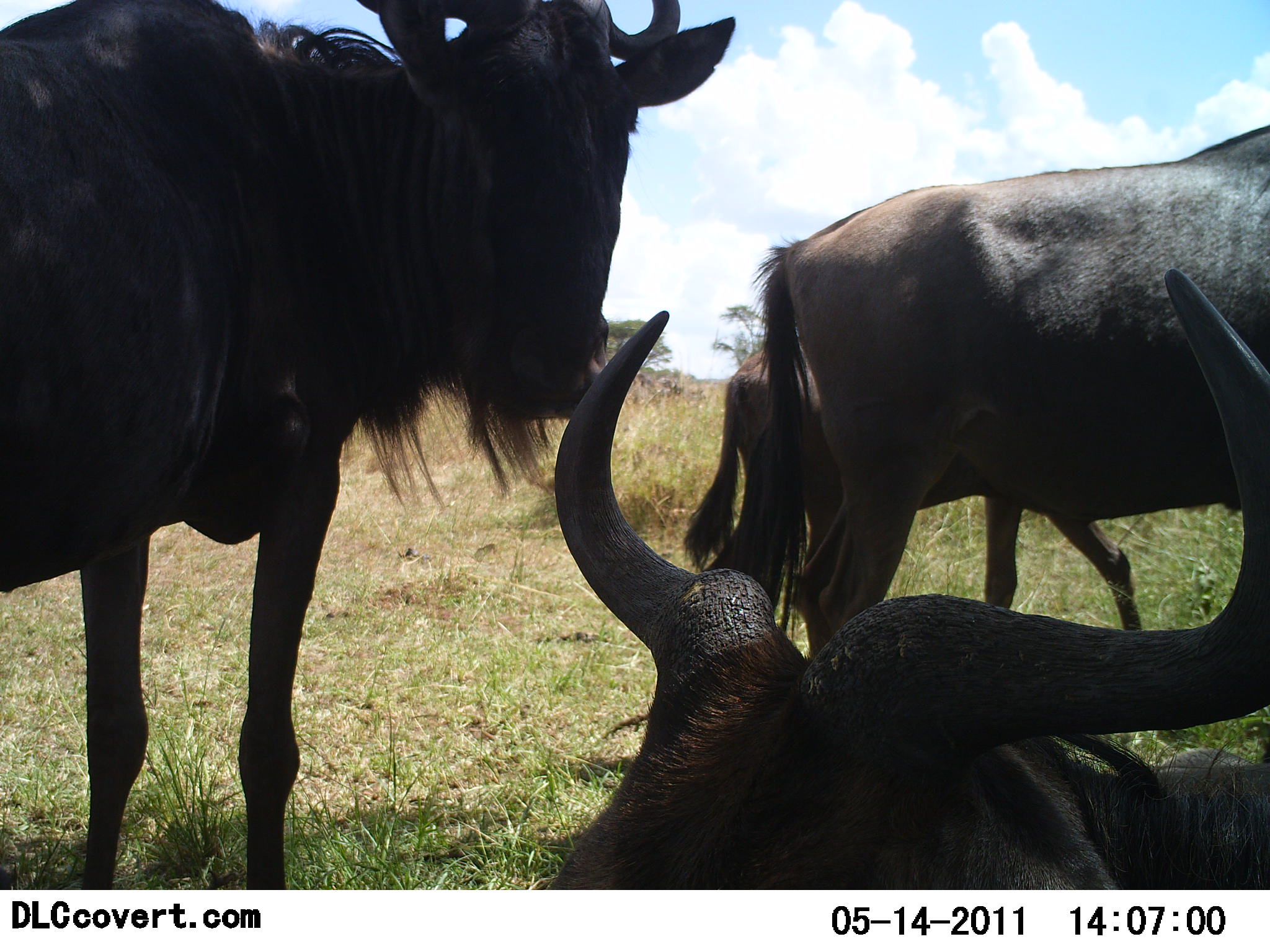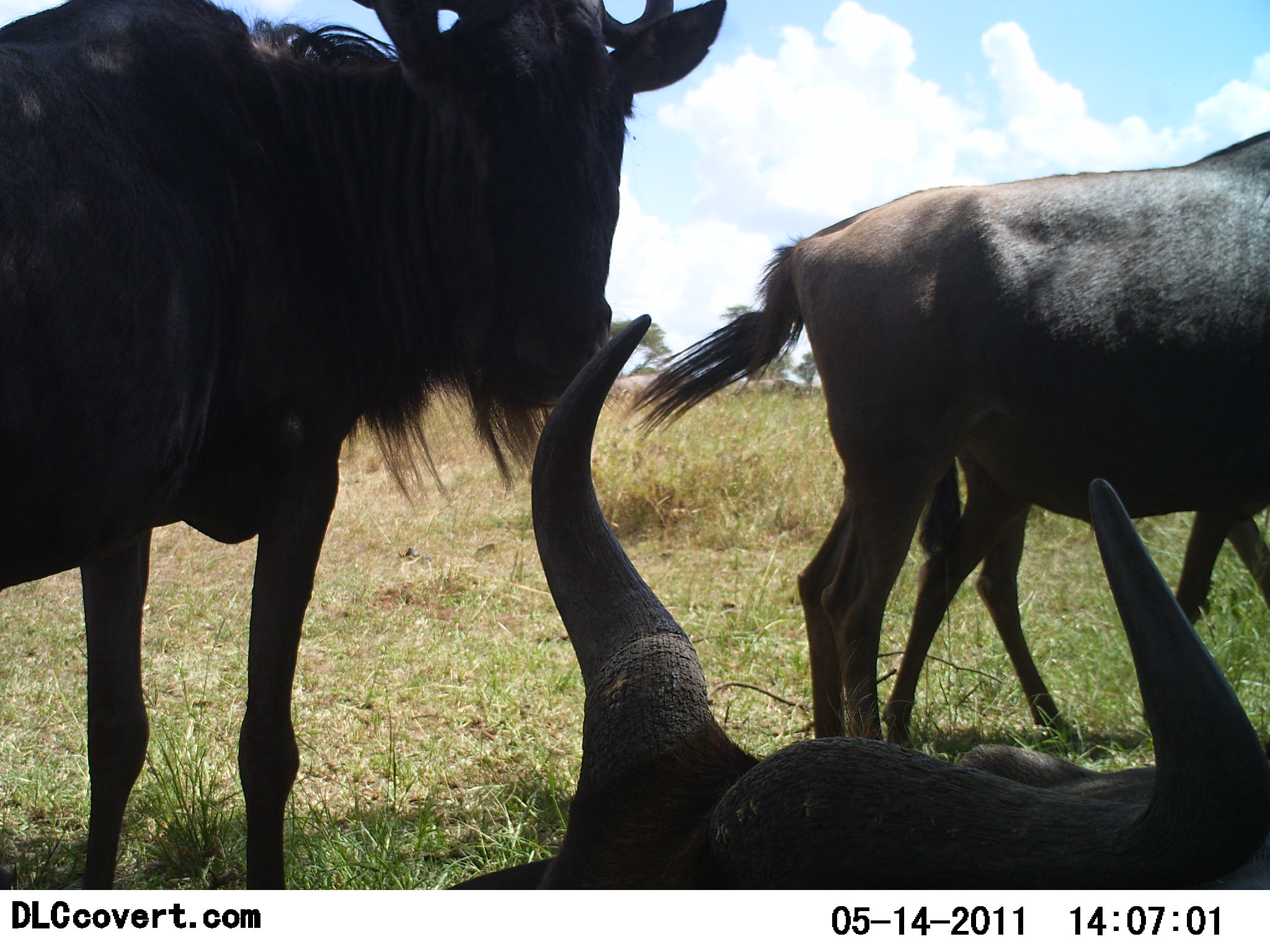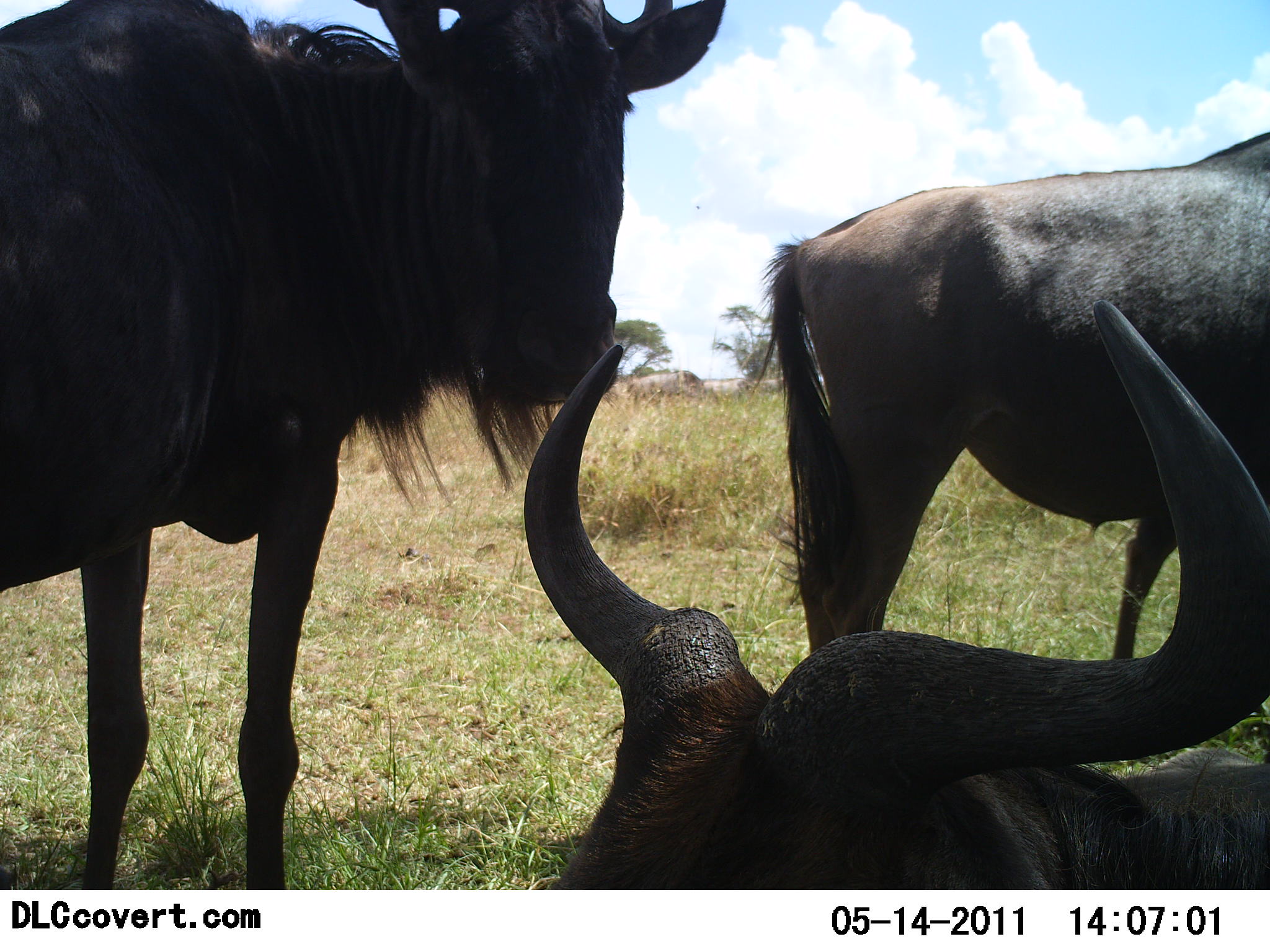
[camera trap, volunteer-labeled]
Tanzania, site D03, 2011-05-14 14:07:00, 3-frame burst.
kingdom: Animalia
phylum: Chordata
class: Mammalia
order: Artiodactyla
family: Bovidae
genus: Connochaetes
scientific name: Connochaetes taurinus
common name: blue wildebeest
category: wildebeest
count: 4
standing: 67%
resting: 75%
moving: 17%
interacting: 0%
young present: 42%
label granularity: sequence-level